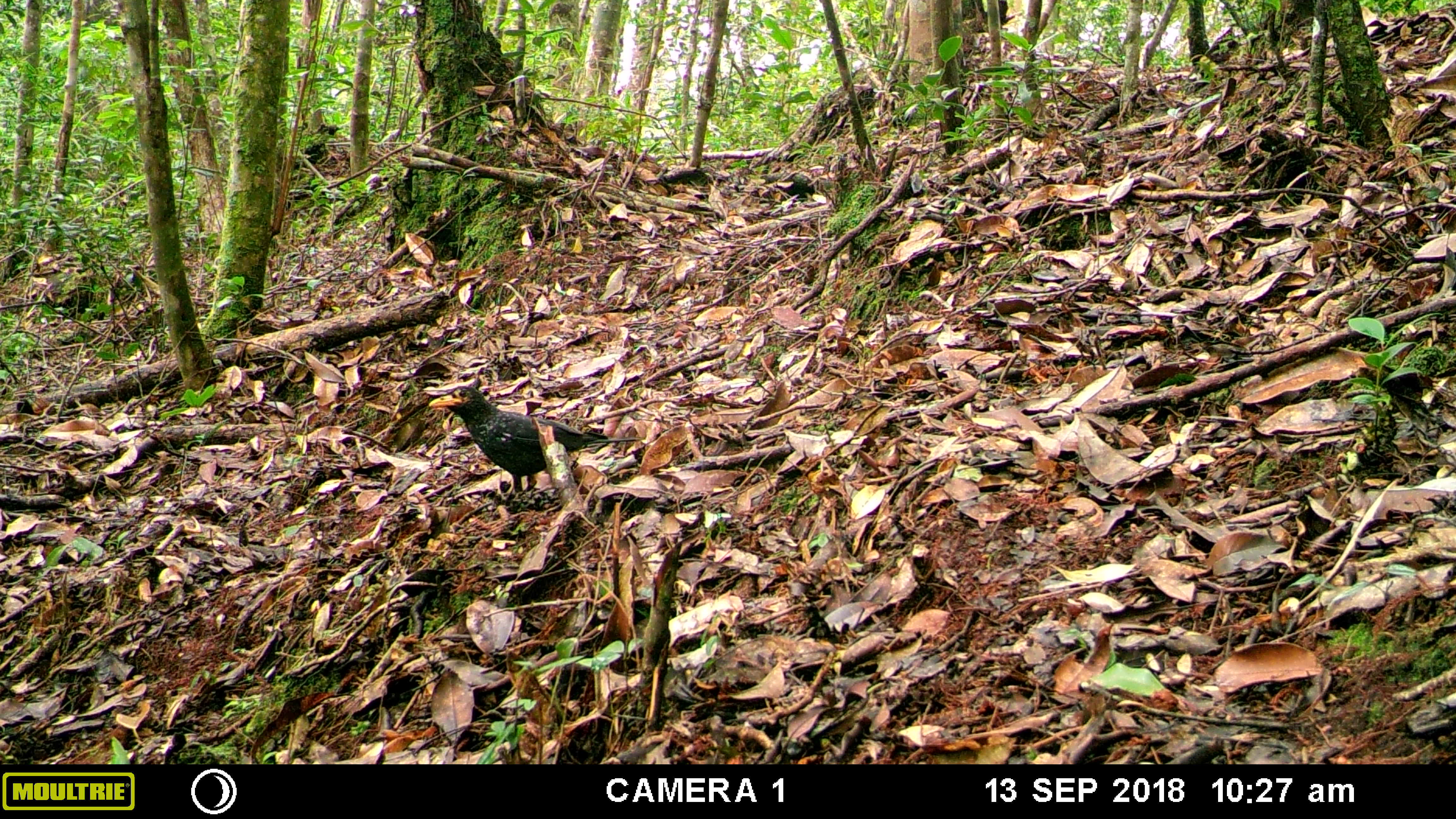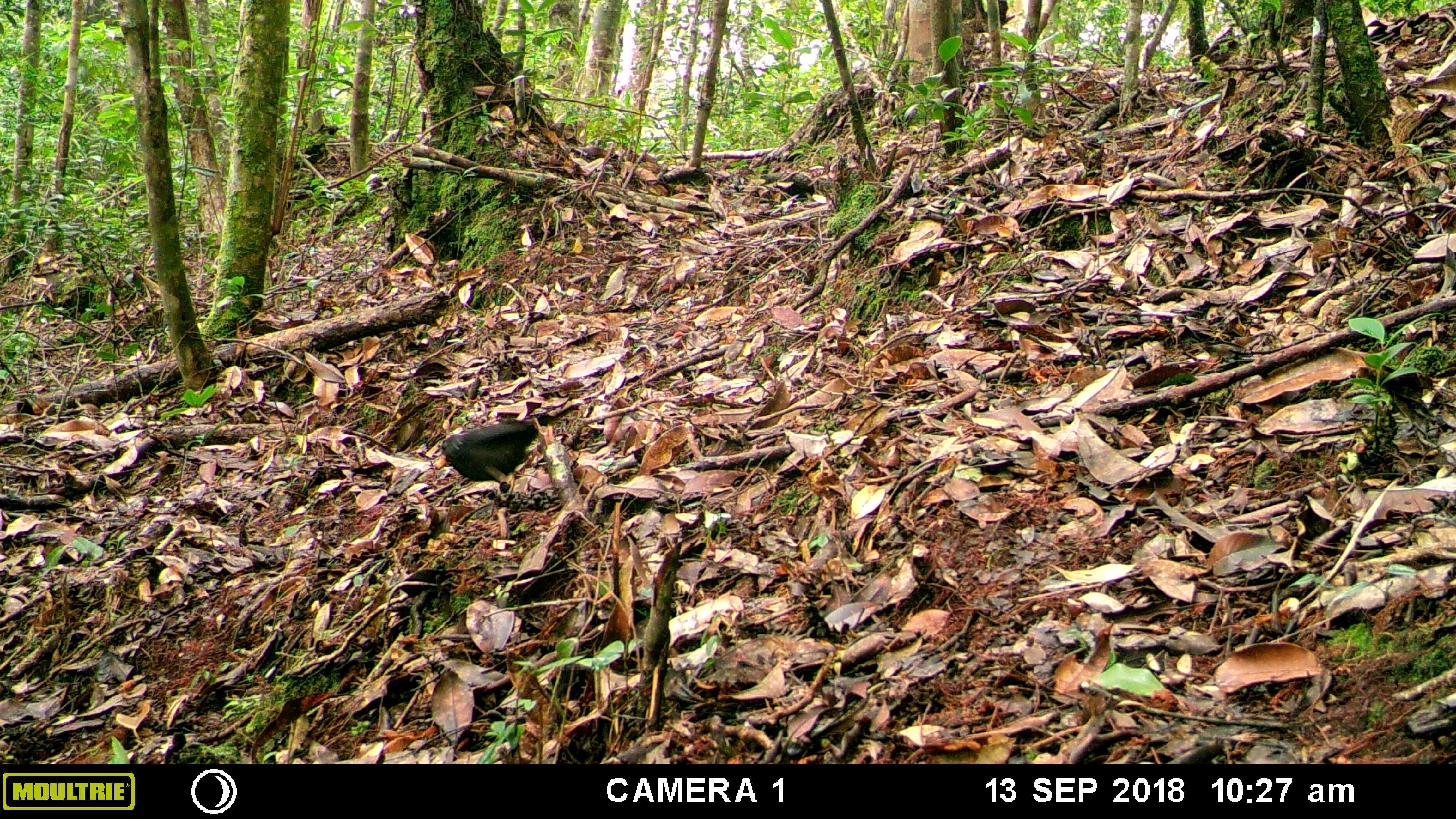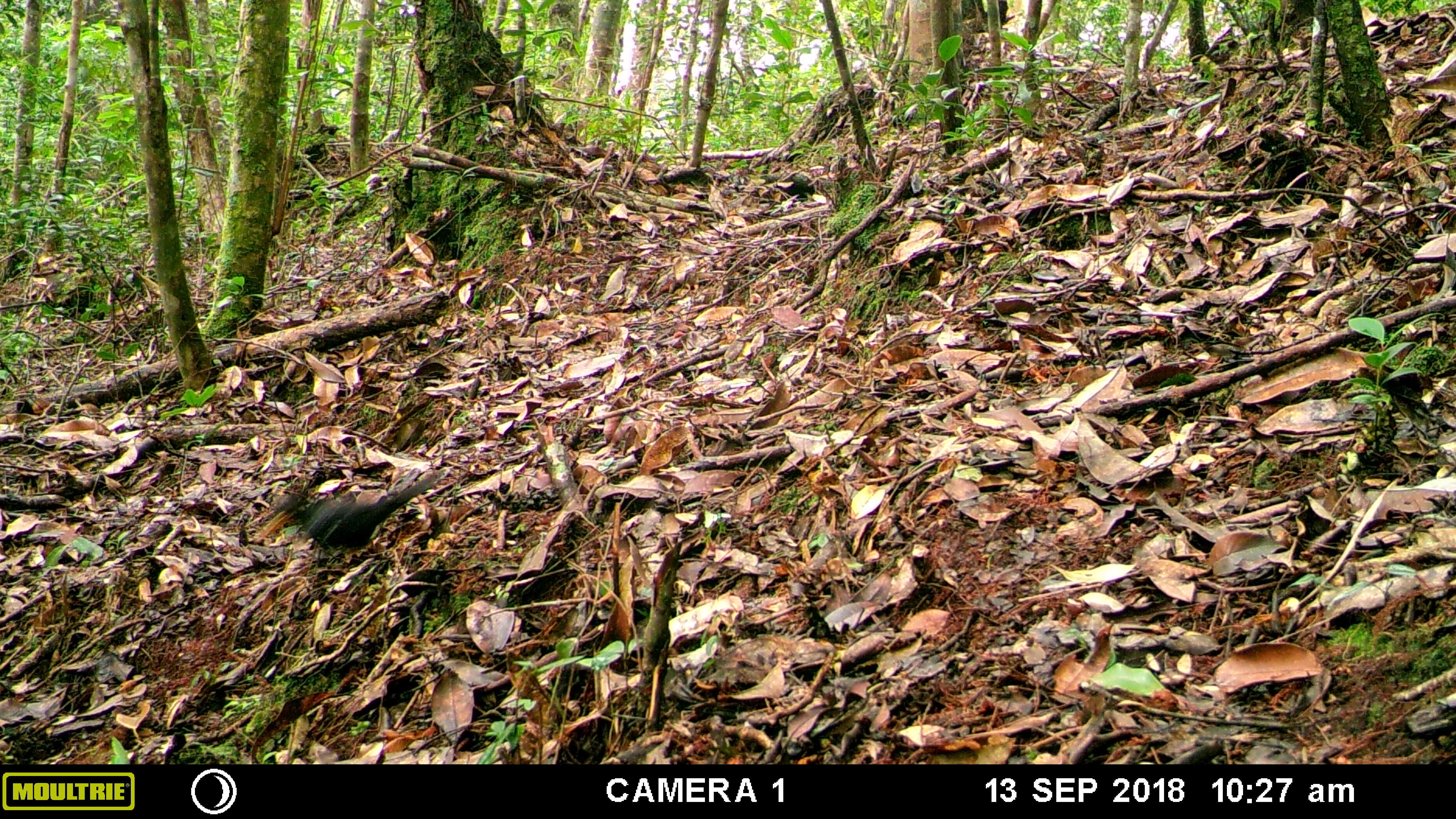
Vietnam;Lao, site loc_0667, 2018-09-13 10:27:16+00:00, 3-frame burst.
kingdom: Animalia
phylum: Chordata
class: Aves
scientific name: Aves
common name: bird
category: unidentified bird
Unidentified bird (bird) (Aves). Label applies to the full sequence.